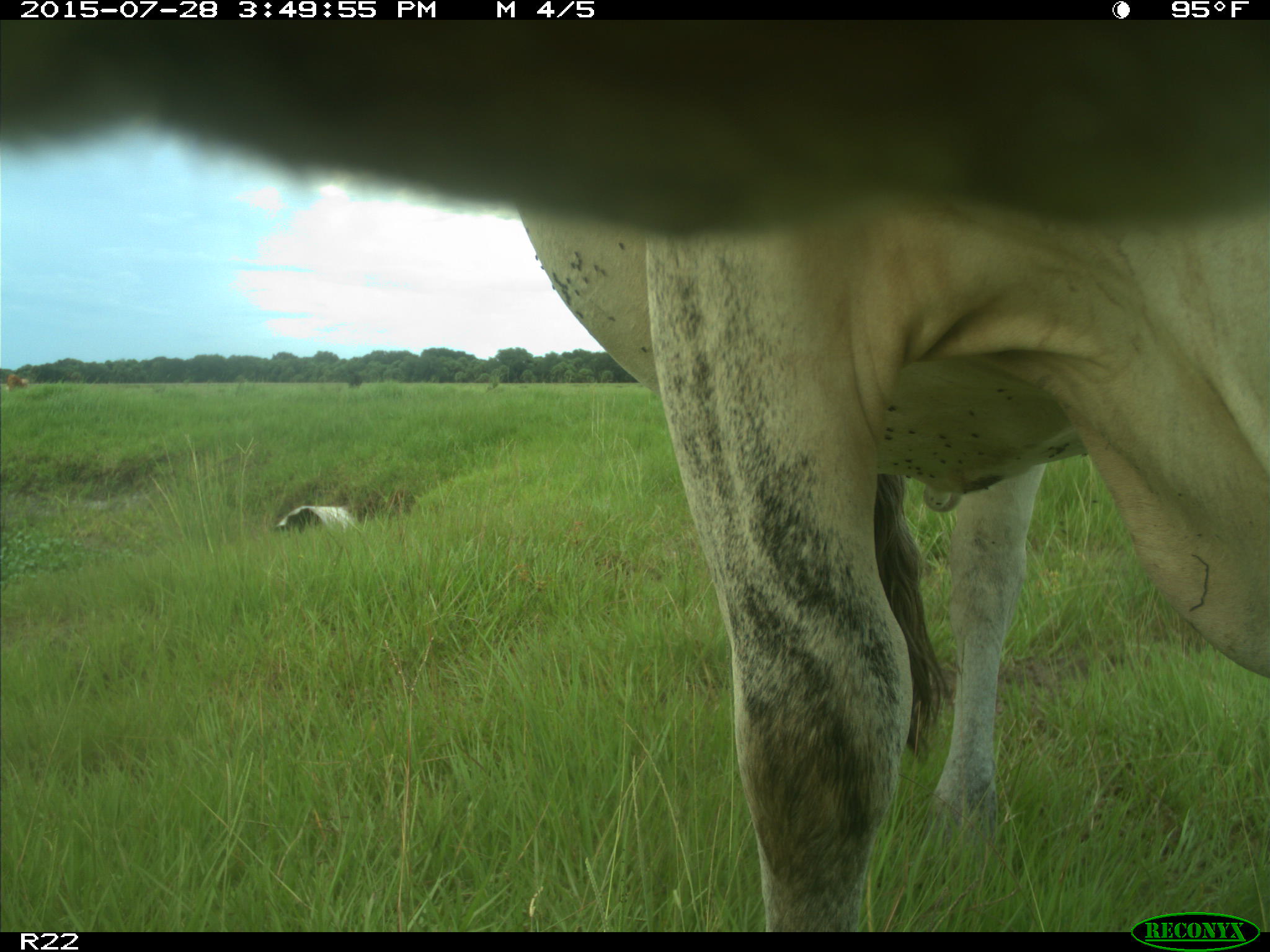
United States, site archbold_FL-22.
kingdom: Animalia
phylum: Chordata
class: Mammalia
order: Artiodactyla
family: Bovidae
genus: Bos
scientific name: Bos taurus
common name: domestic cow